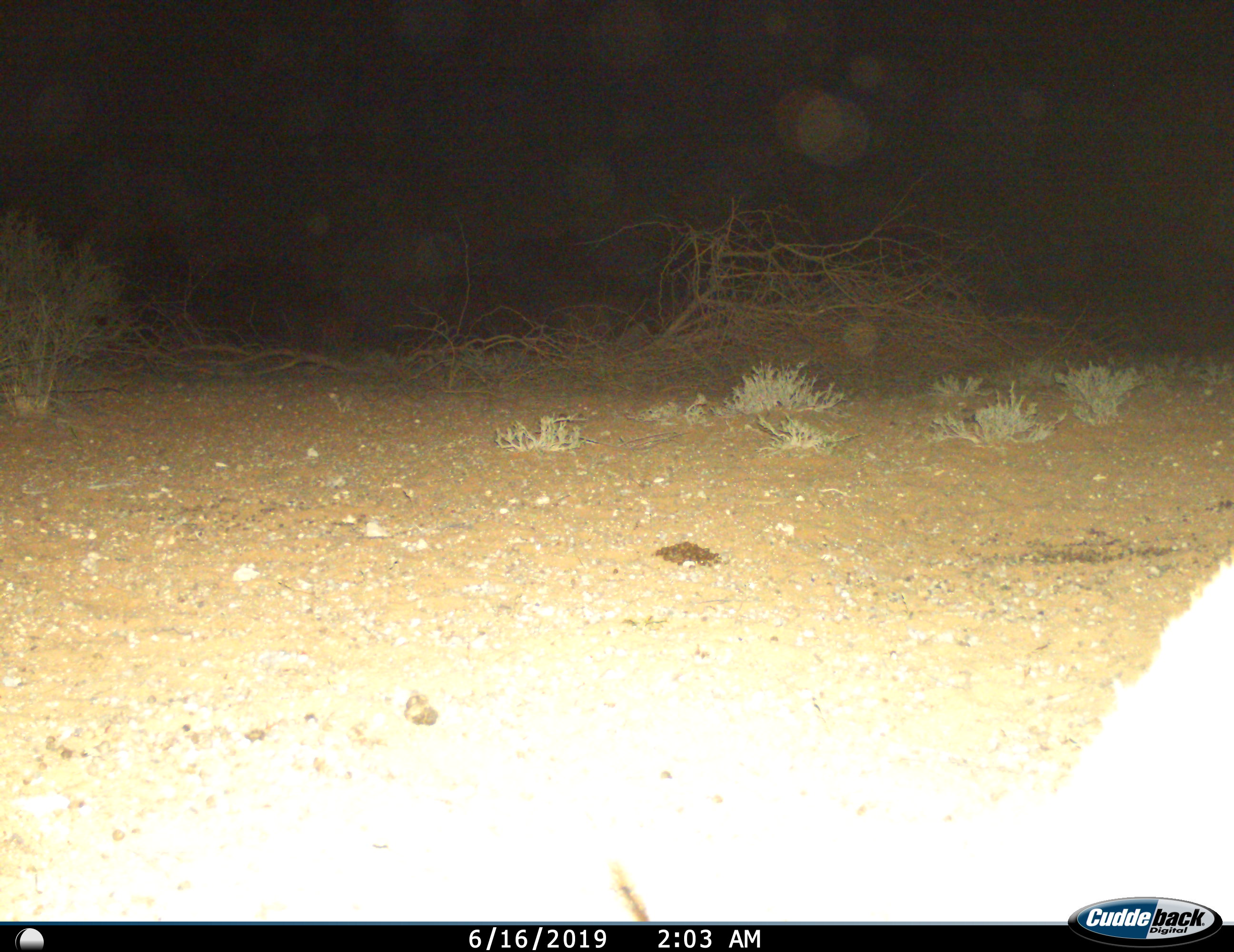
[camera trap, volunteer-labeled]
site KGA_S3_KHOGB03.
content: unidentified animal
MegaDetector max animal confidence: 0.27